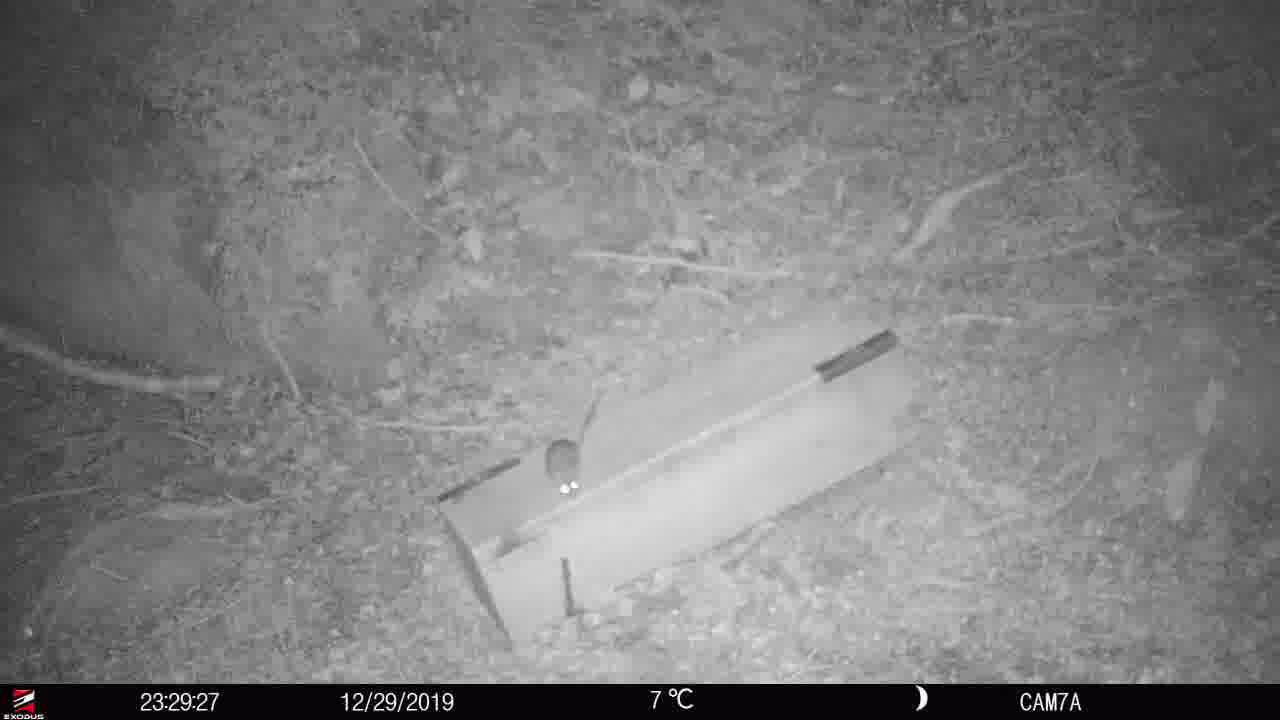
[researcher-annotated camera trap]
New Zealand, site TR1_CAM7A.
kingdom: Animalia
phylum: Chordata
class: Mammalia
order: Rodentia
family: Muridae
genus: Rattus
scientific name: Rattus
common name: rat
Rat (Rattus).